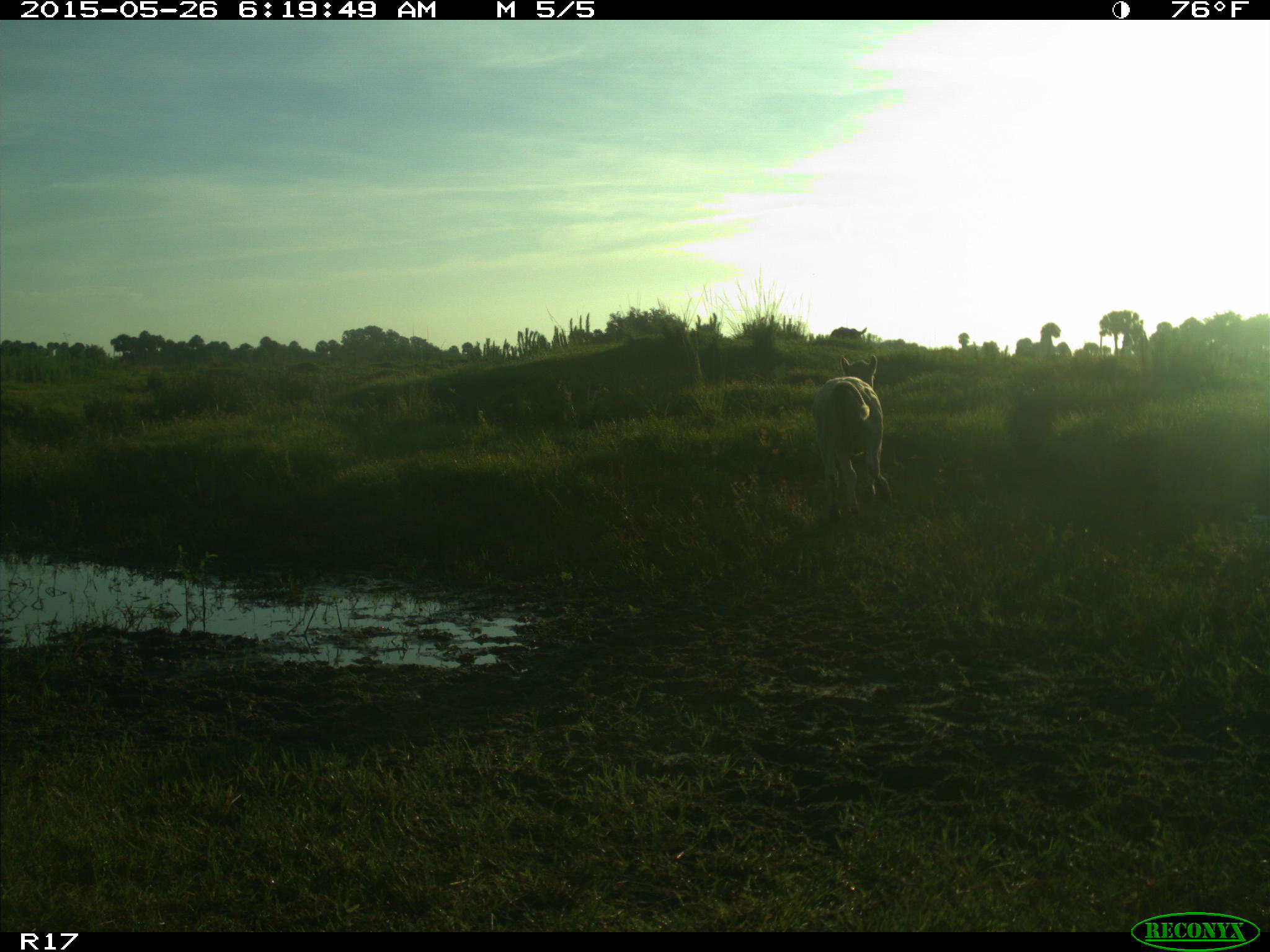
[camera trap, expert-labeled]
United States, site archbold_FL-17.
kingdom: Animalia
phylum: Chordata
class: Mammalia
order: Artiodactyla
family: Bovidae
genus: Bos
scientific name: Bos taurus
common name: domestic cow